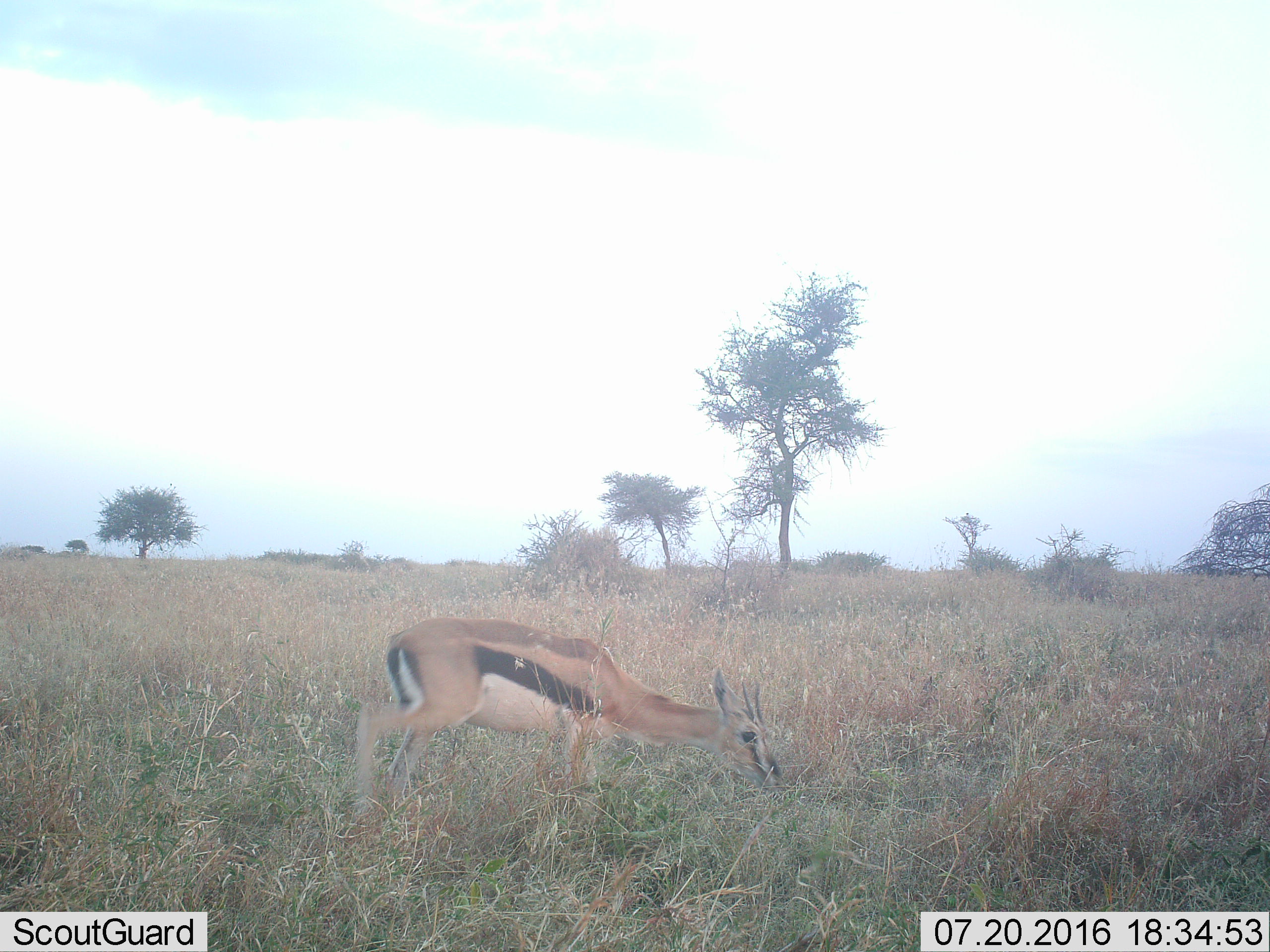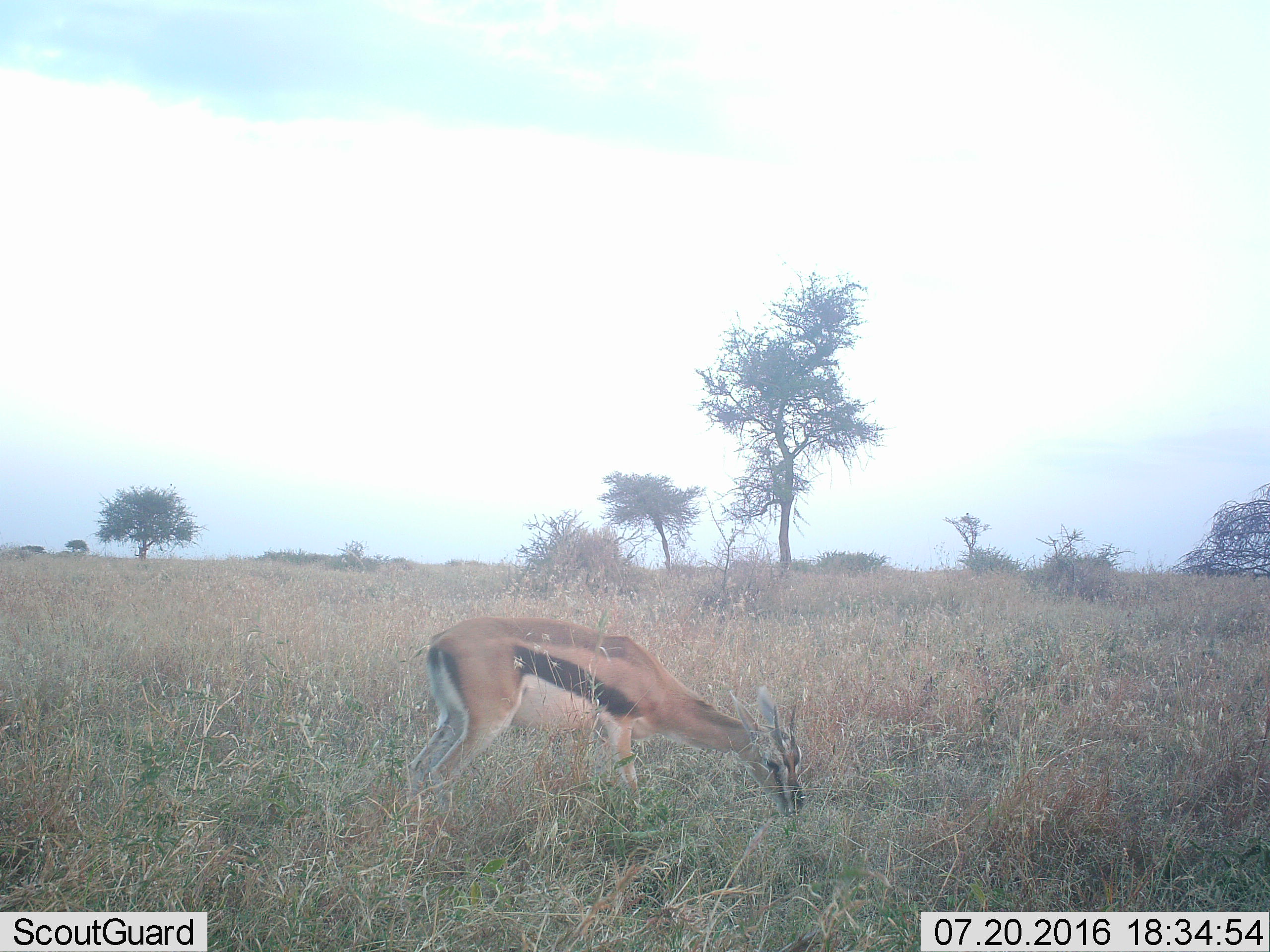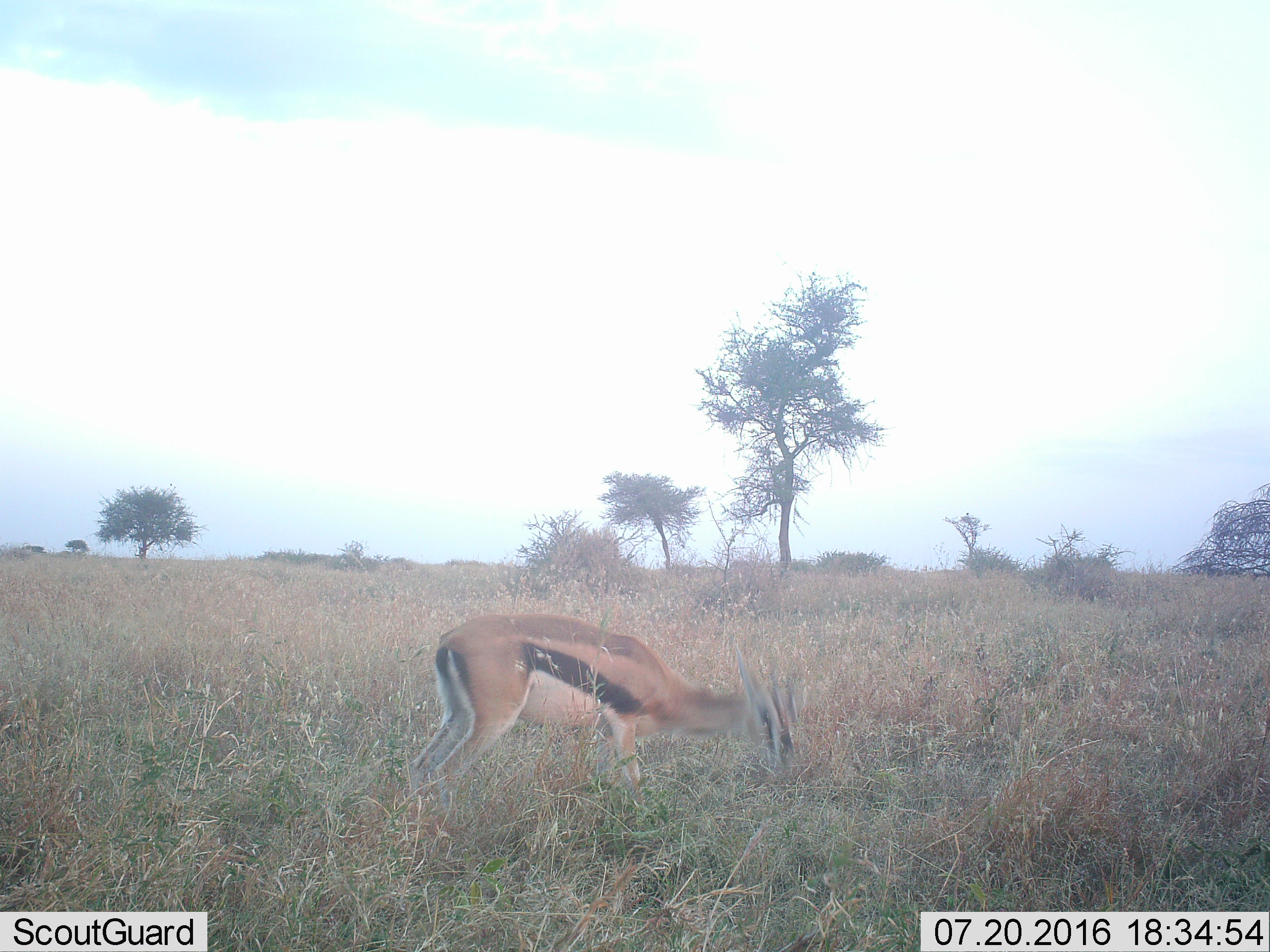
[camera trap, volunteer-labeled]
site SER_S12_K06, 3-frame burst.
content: unidentified animal